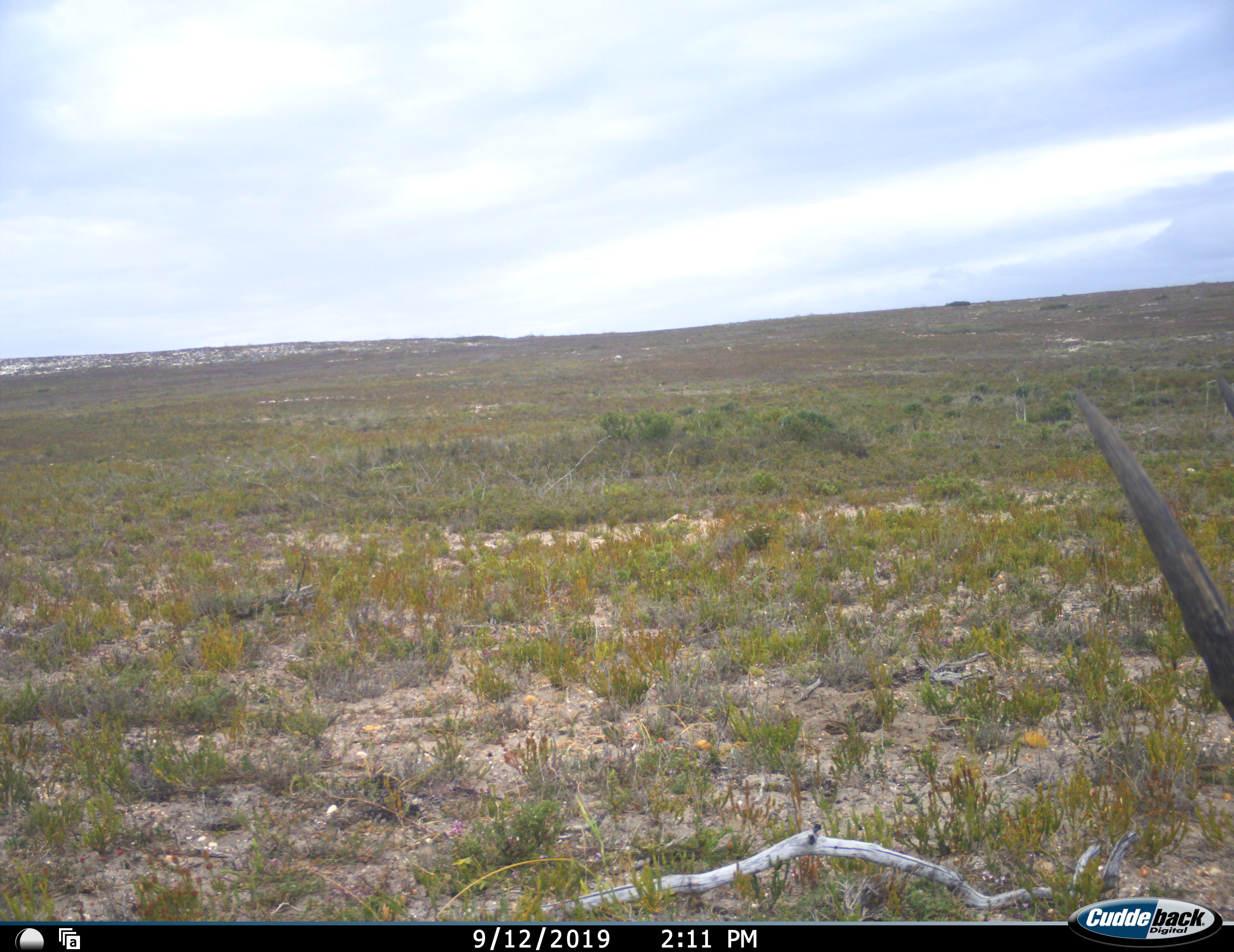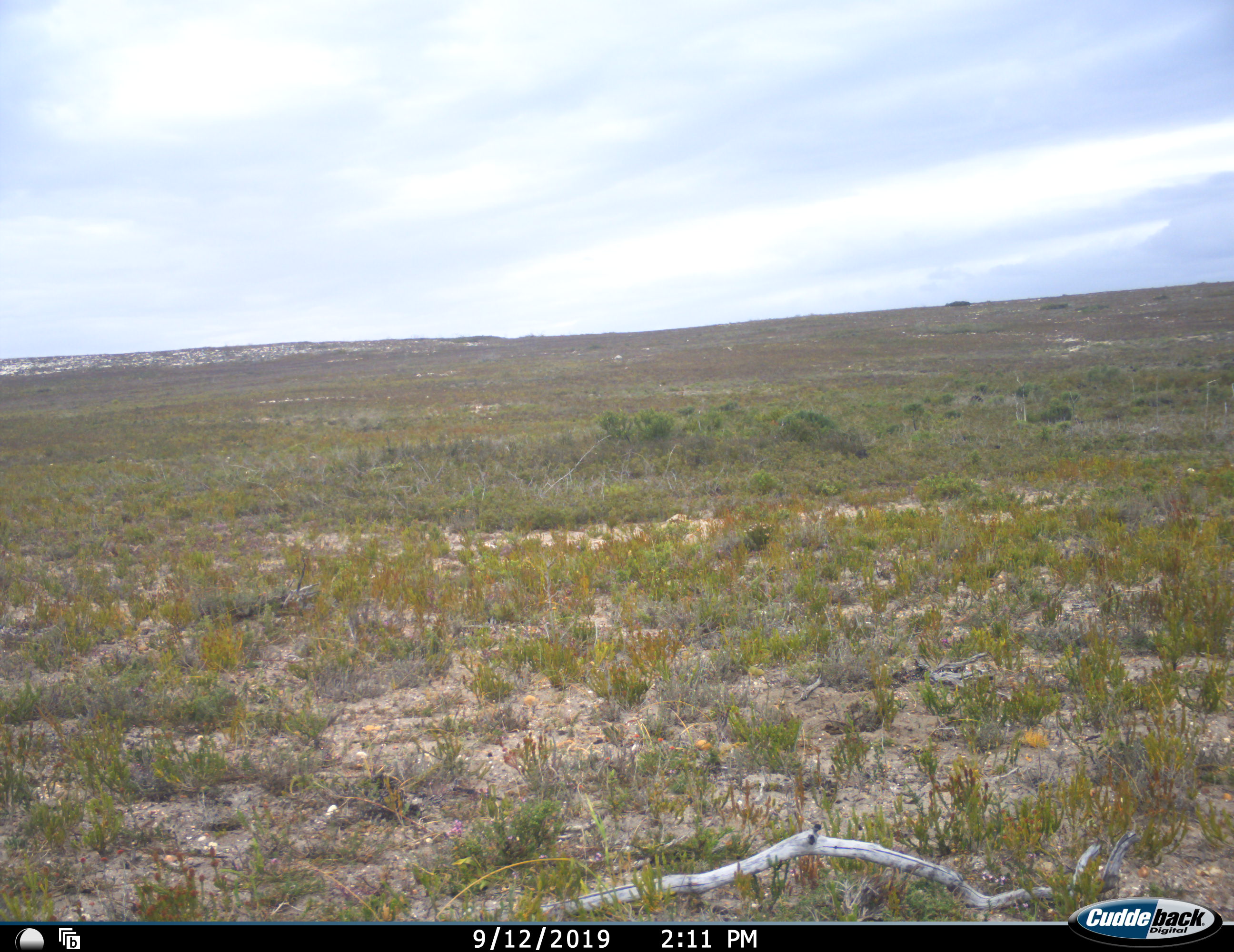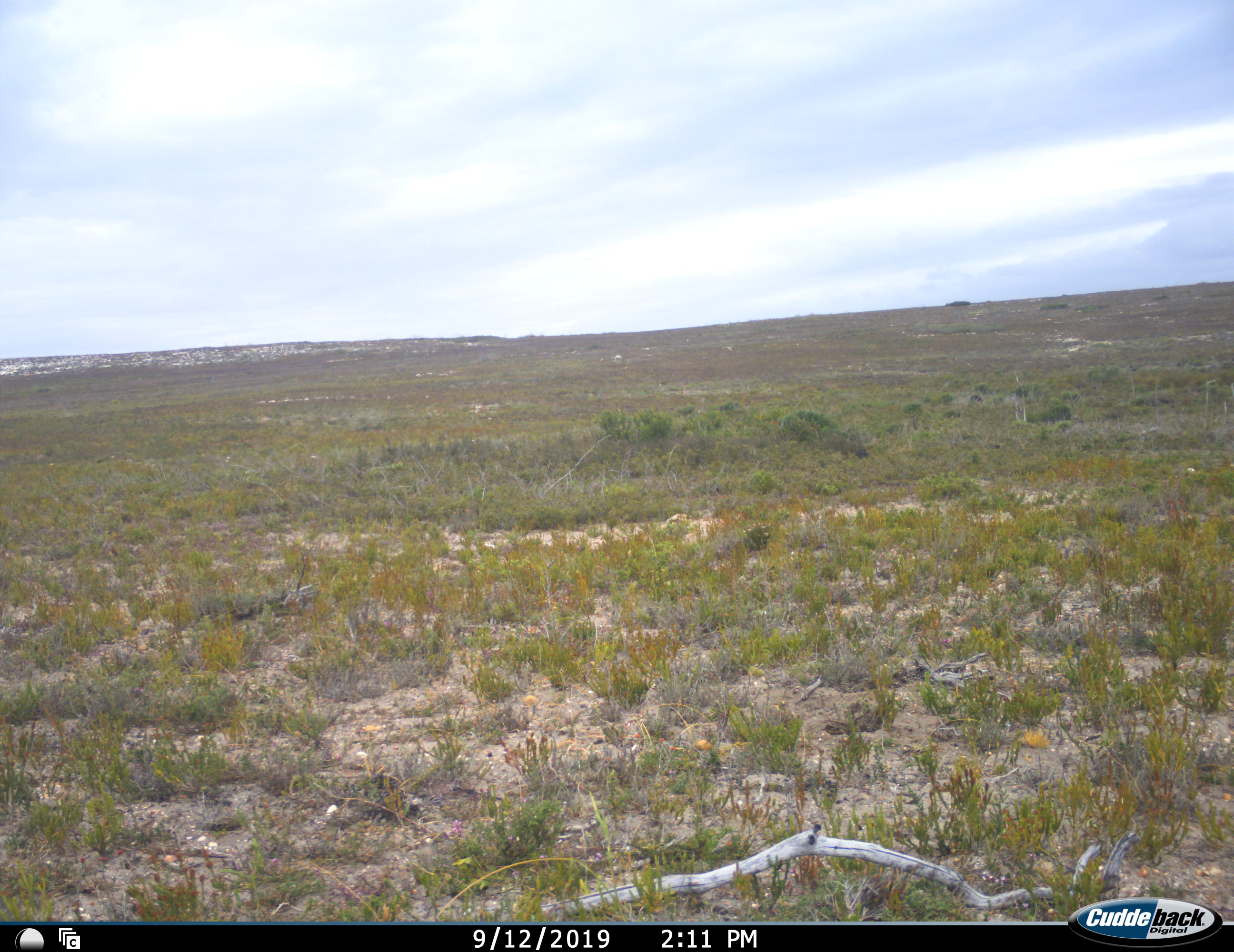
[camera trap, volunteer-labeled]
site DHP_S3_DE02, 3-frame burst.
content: unidentified animal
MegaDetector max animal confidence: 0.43